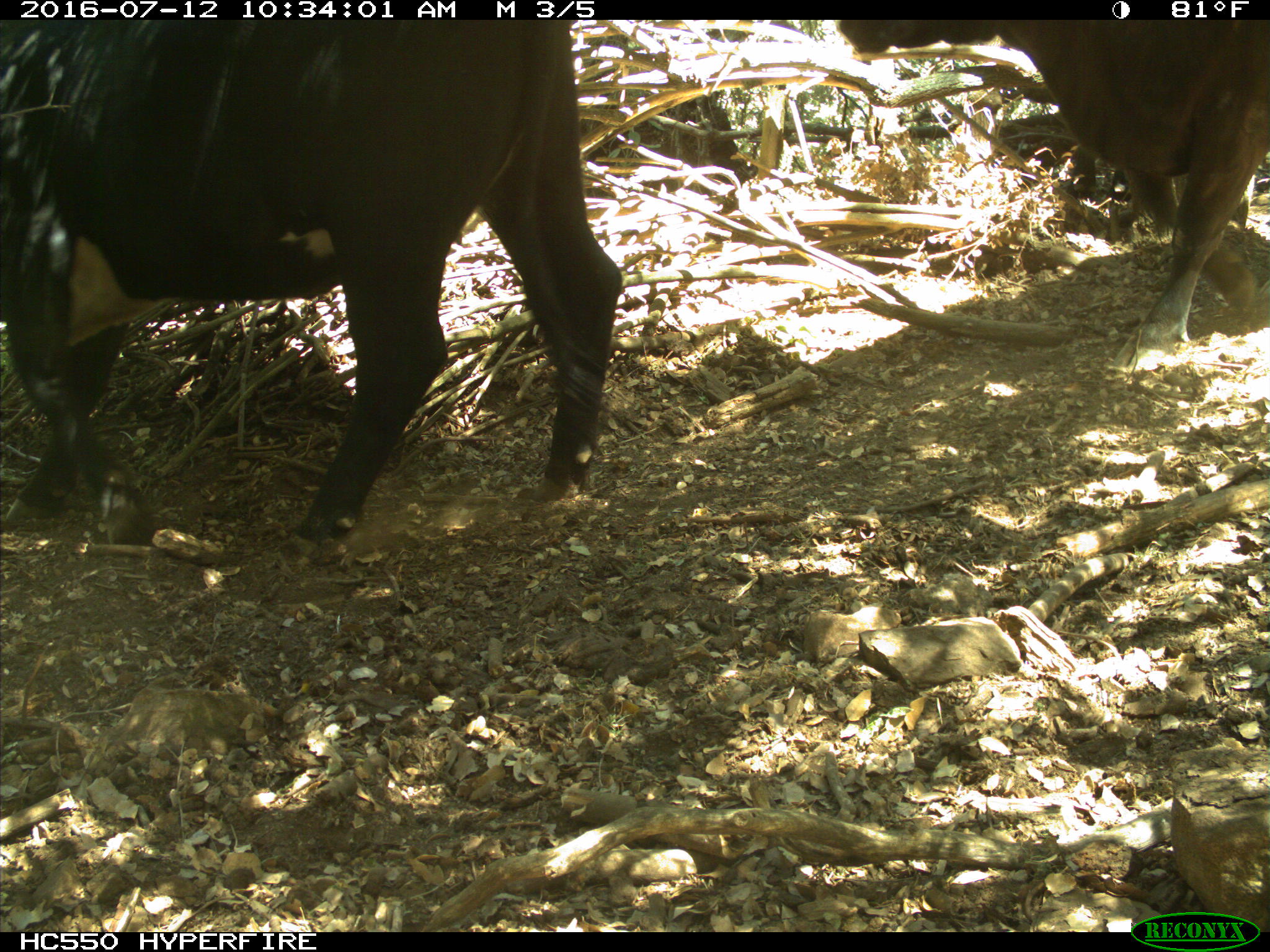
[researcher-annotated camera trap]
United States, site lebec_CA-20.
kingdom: Animalia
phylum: Chordata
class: Mammalia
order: Artiodactyla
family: Bovidae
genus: Bos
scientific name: Bos taurus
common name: domestic cow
Bos taurus (domestic cow).